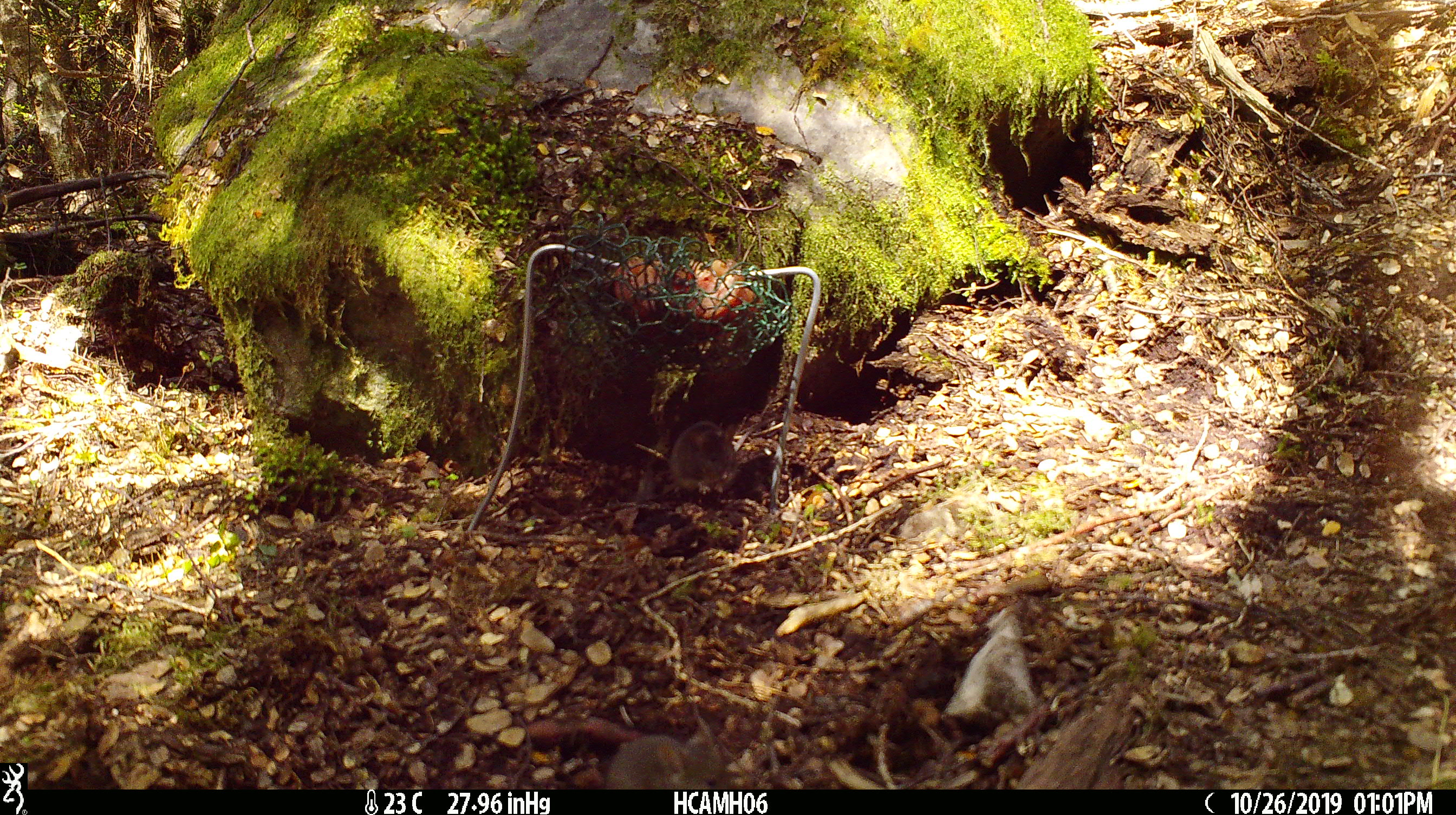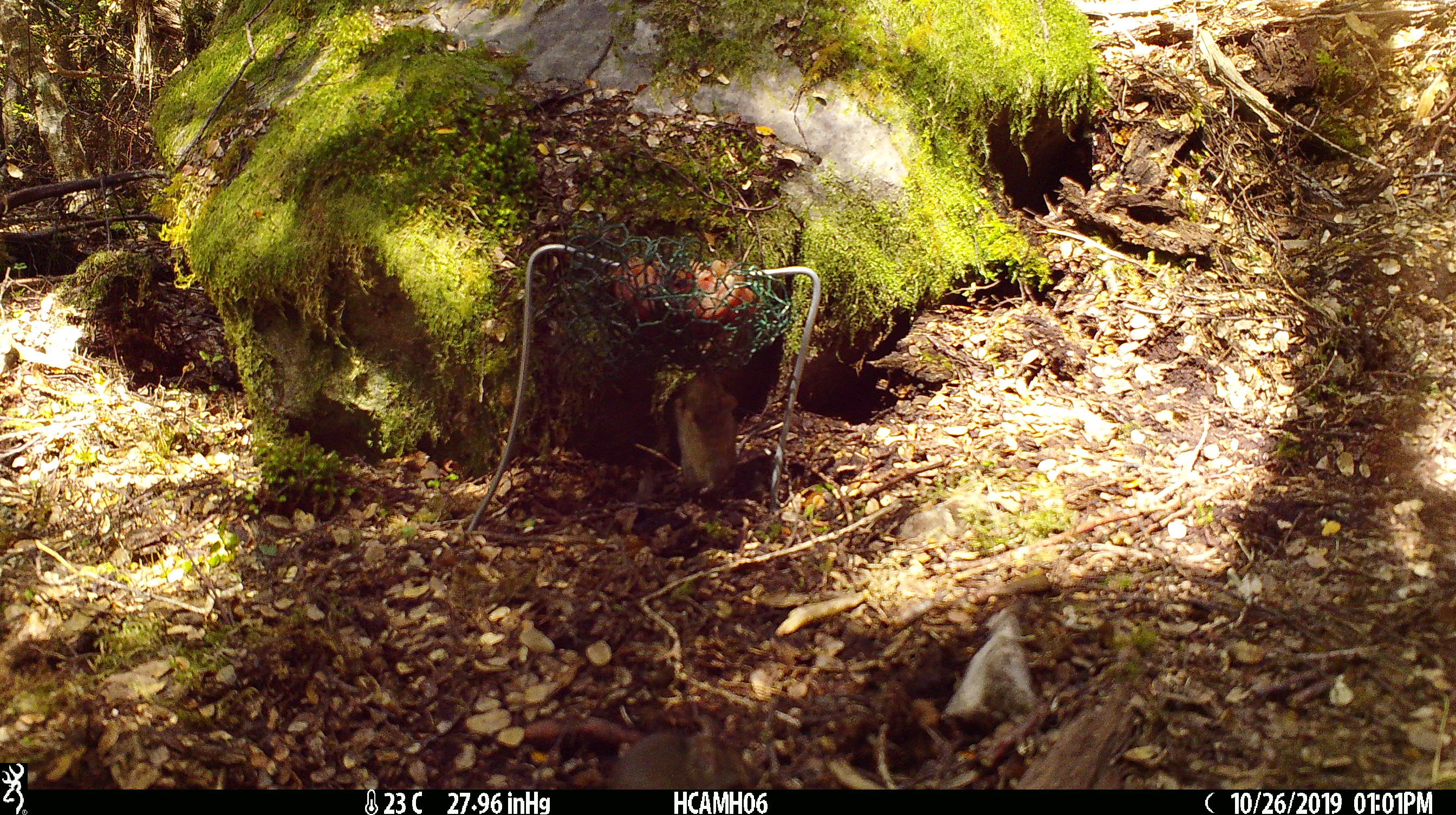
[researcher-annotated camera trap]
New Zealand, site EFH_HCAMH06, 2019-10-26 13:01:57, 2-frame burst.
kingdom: Animalia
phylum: Chordata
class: Mammalia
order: Rodentia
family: Muridae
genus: Mus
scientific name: Mus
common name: mouse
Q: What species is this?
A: Mouse (Mus).